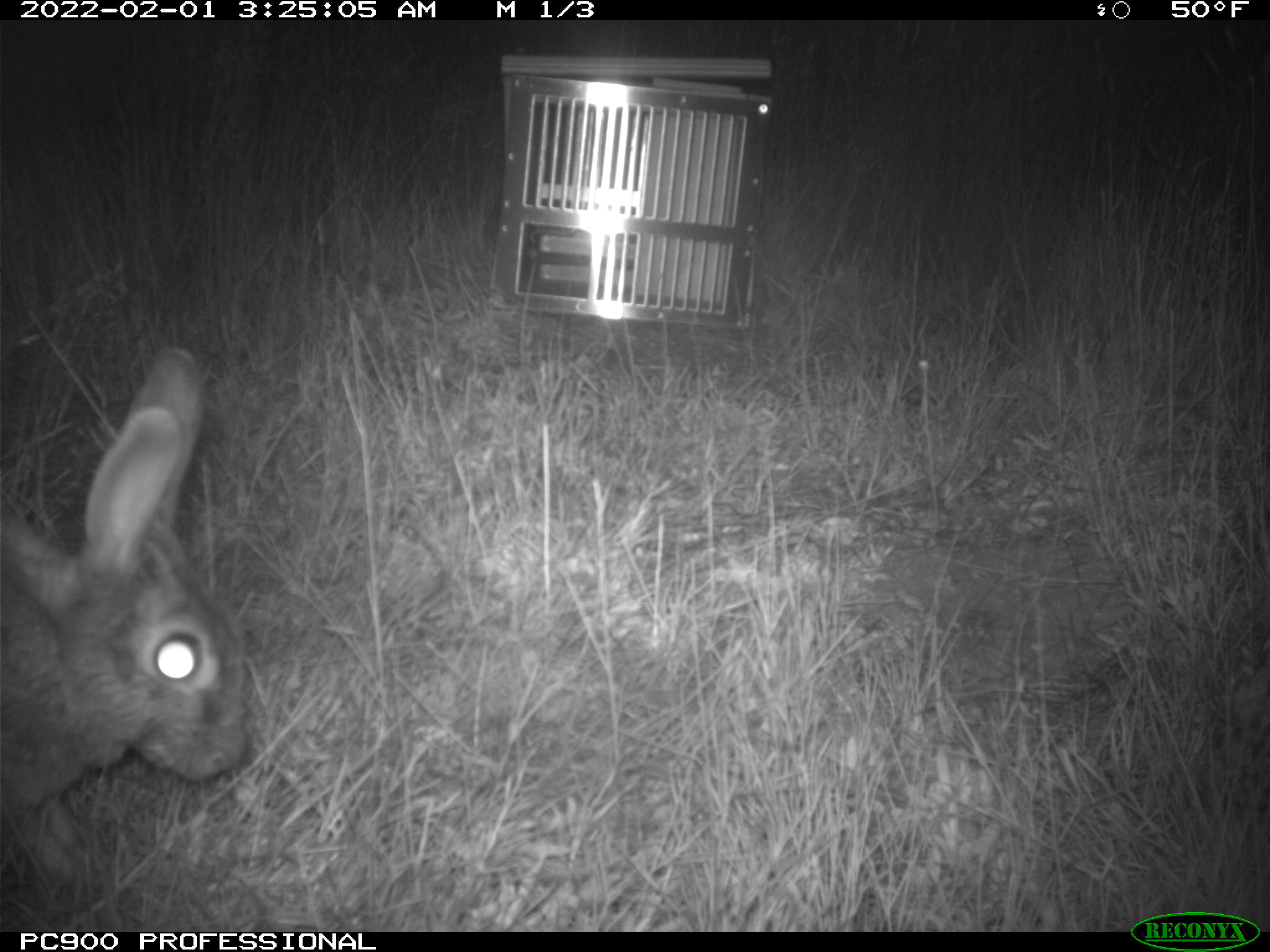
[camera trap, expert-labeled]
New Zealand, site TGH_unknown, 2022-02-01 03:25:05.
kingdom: Animalia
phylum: Chordata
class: Mammalia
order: Lagomorpha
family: Leporidae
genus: Oryctolagus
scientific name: Oryctolagus cuniculus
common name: european rabbit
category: rabbit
Rabbit (european rabbit) (Oryctolagus cuniculus).